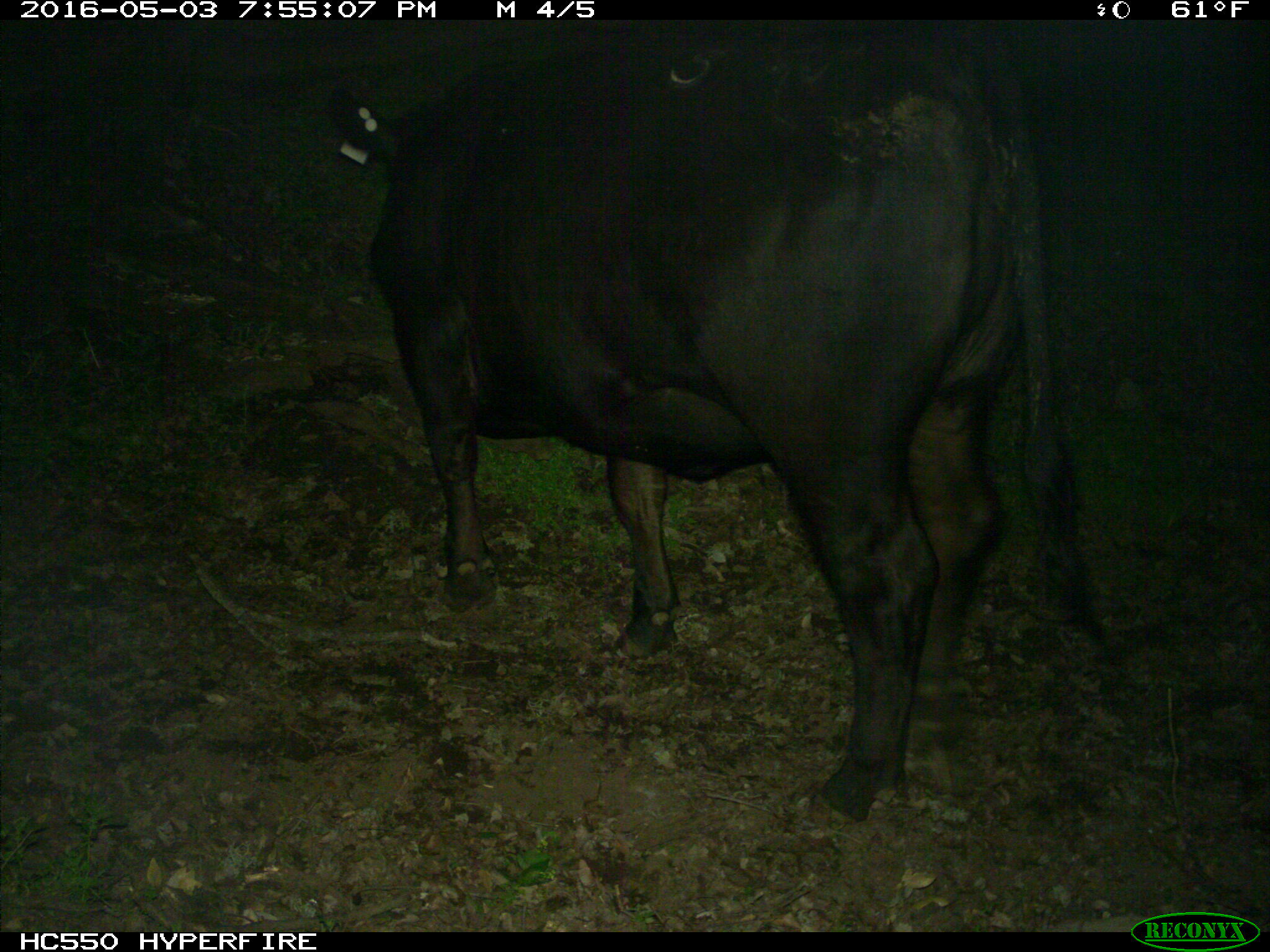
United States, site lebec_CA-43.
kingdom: Animalia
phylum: Chordata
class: Mammalia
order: Artiodactyla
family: Bovidae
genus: Bos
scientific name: Bos taurus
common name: domestic cow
Bos taurus (domestic cow).